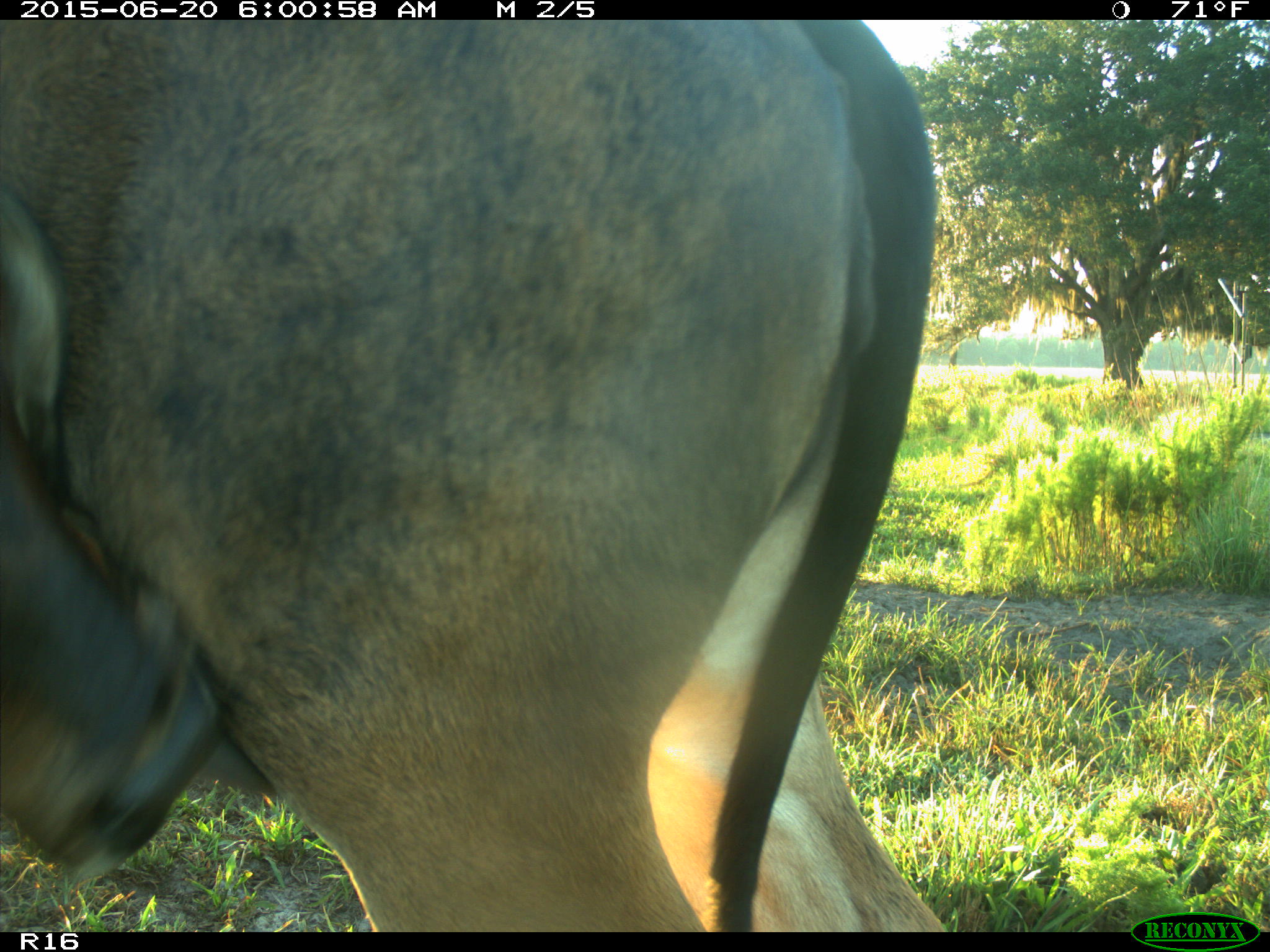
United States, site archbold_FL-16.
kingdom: Animalia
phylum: Chordata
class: Mammalia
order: Artiodactyla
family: Bovidae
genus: Bos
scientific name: Bos taurus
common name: domestic cow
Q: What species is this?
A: Bos taurus (domestic cow).